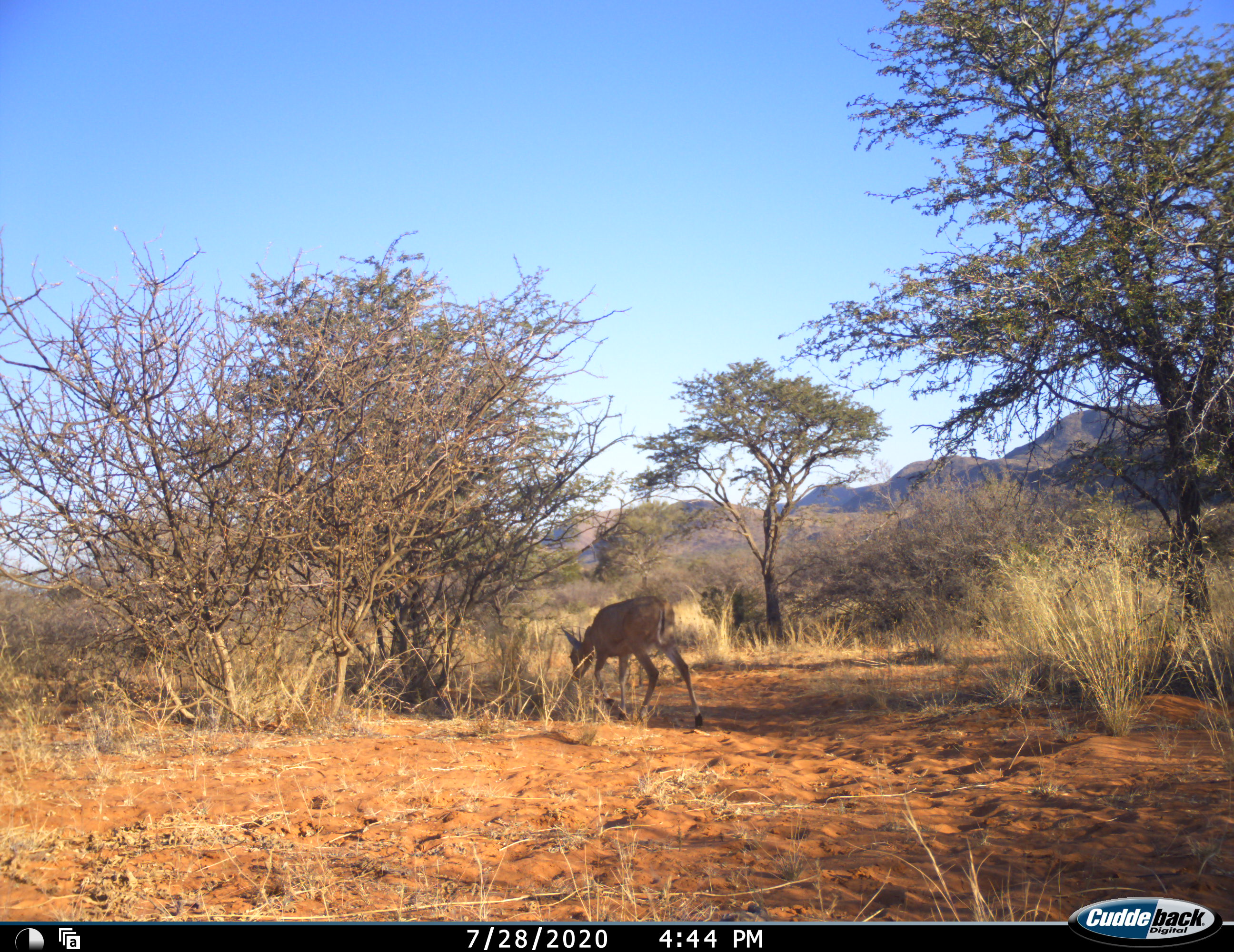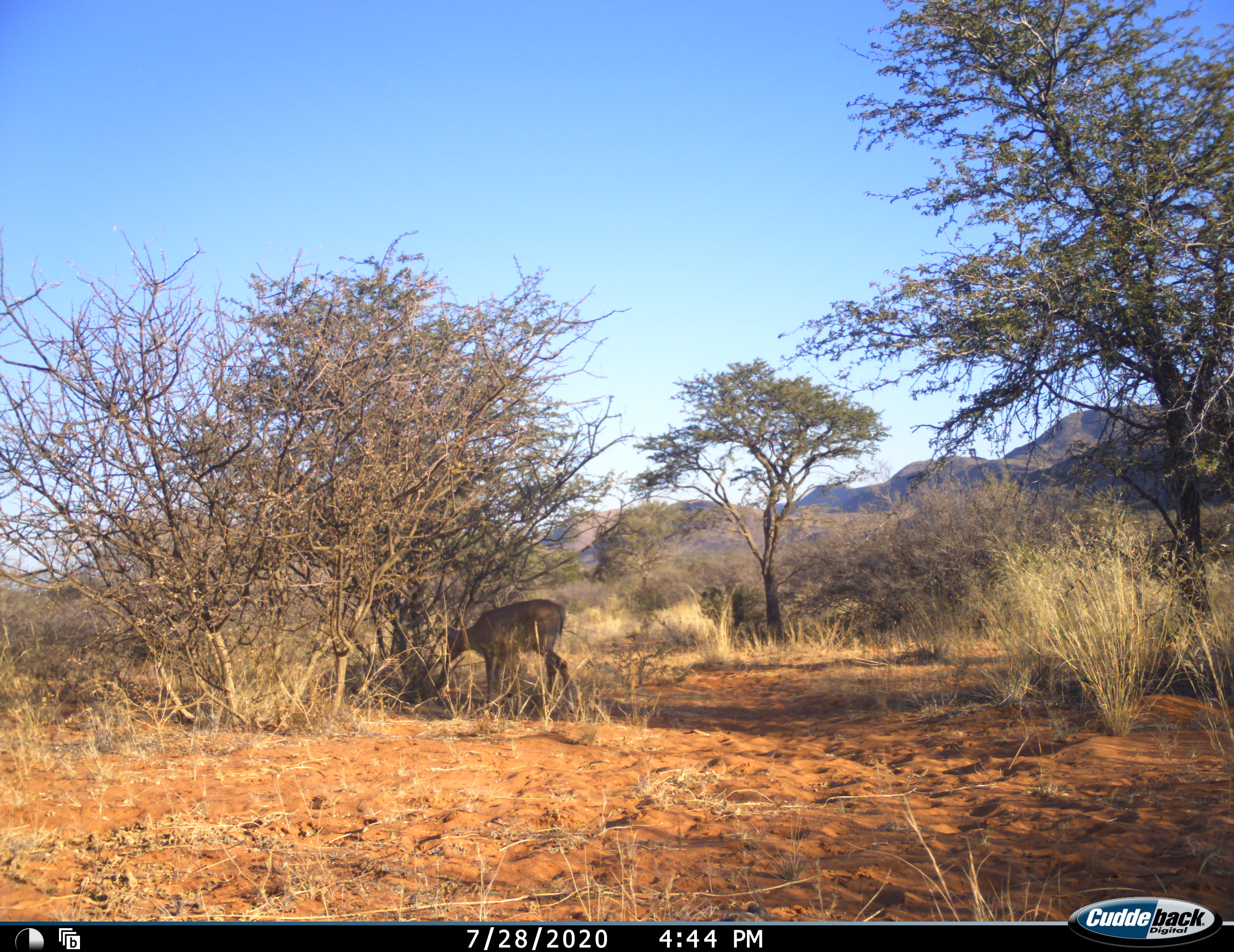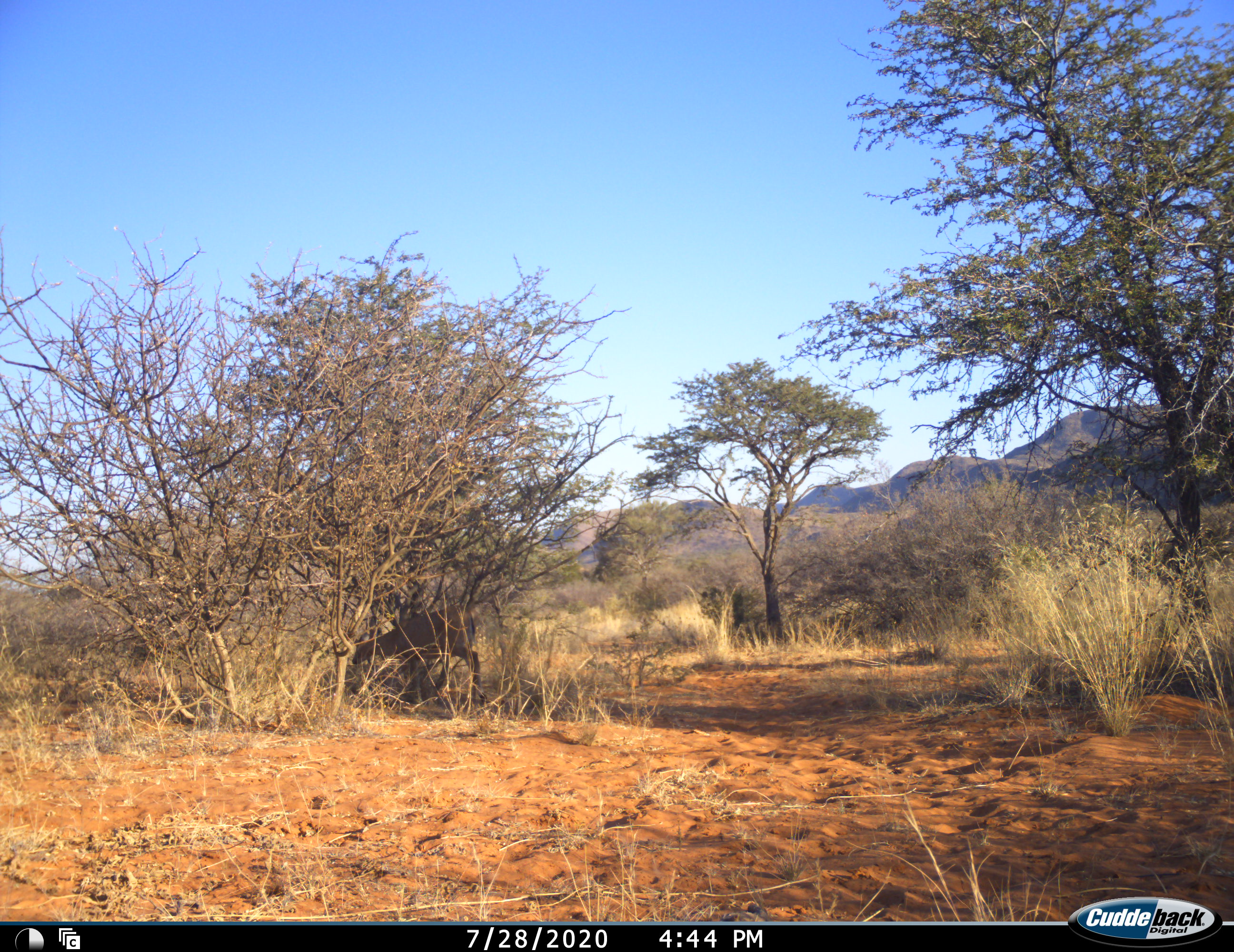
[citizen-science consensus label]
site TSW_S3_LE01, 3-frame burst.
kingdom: Animalia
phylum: Chordata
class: Mammalia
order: Artiodactyla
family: Bovidae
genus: Sylvicapra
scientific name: Sylvicapra grimmia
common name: common duiker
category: duikercommongrey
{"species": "duikercommongrey (common duiker) (Sylvicapra grimmia)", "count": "1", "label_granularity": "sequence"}